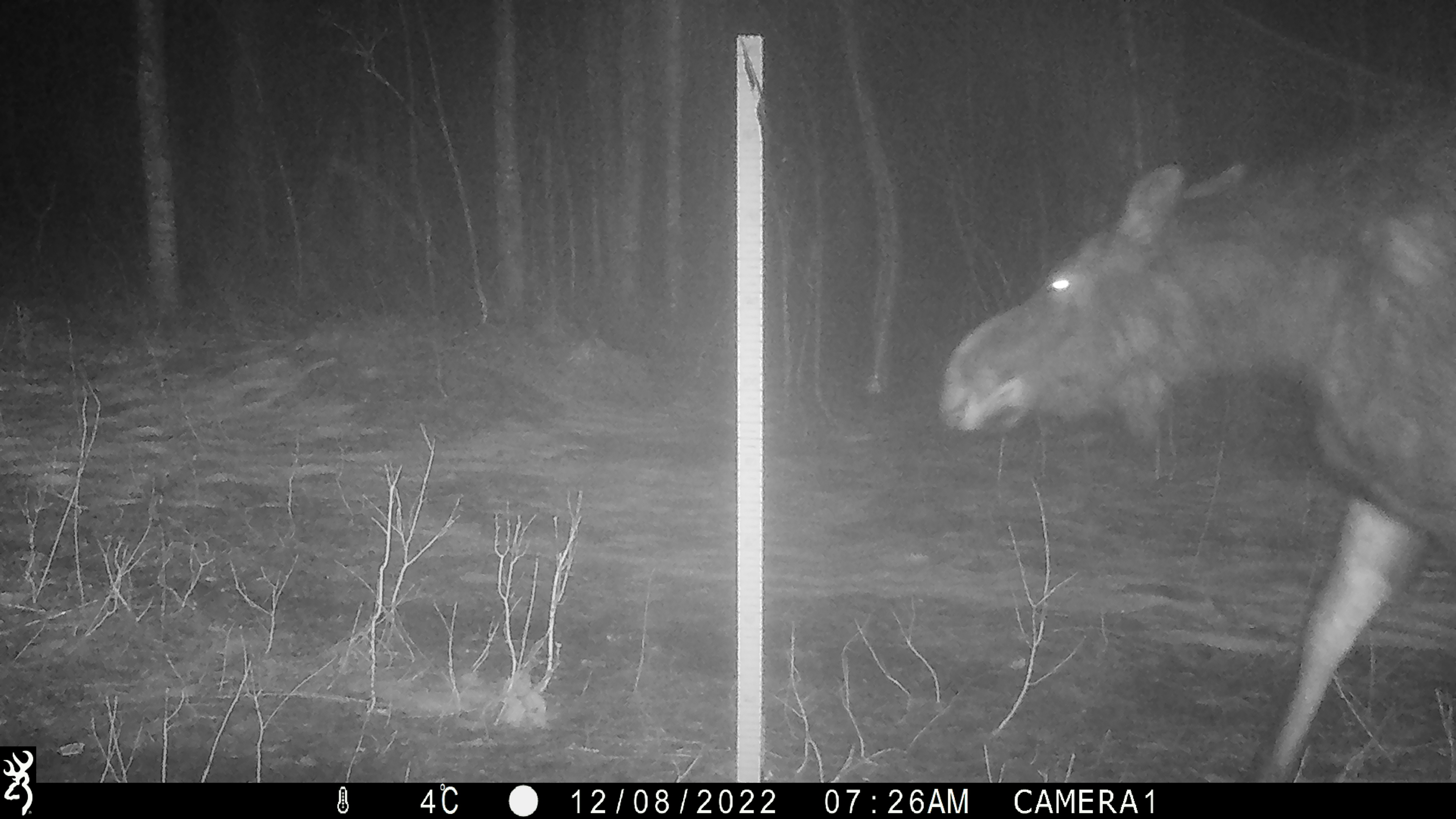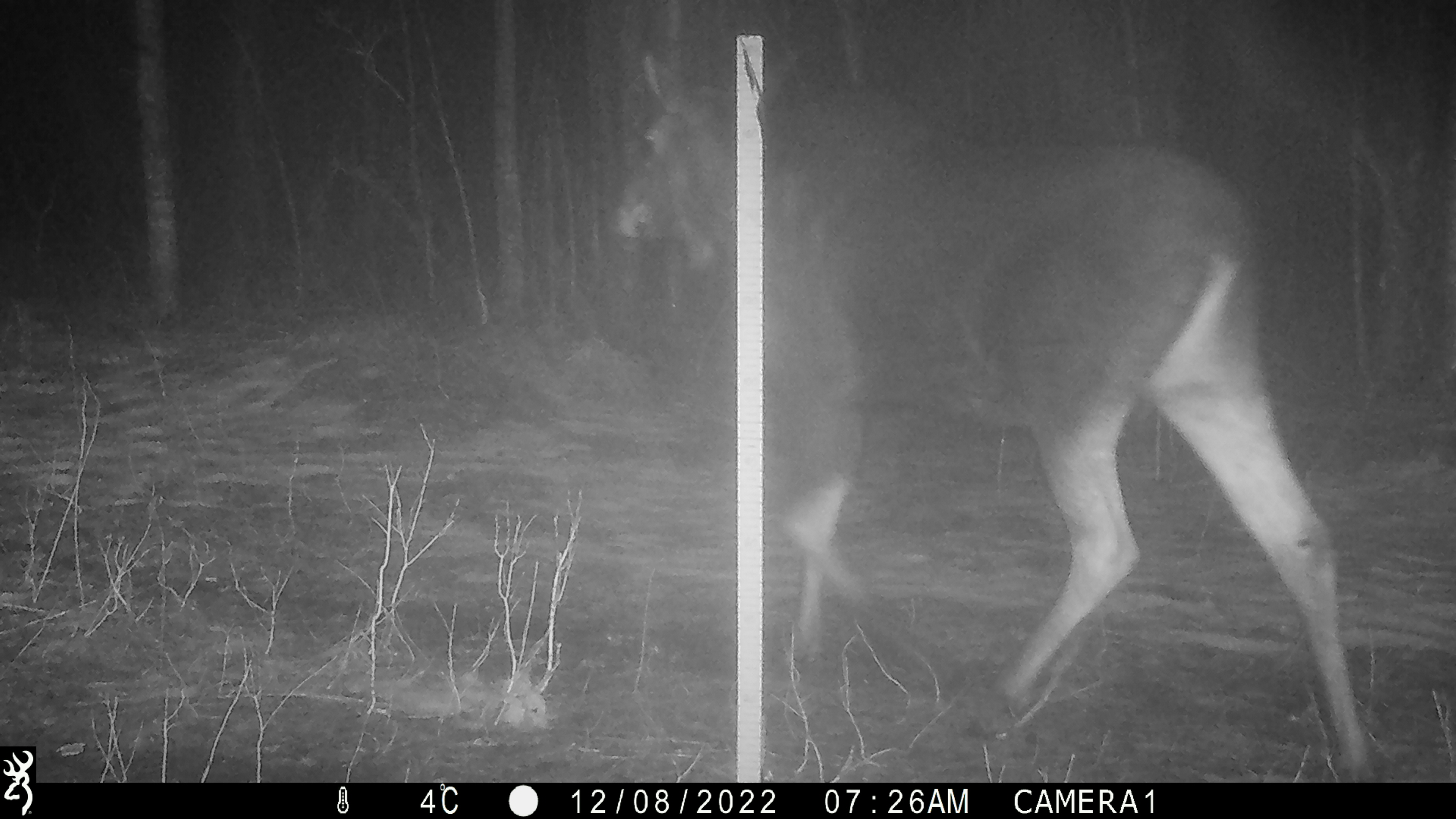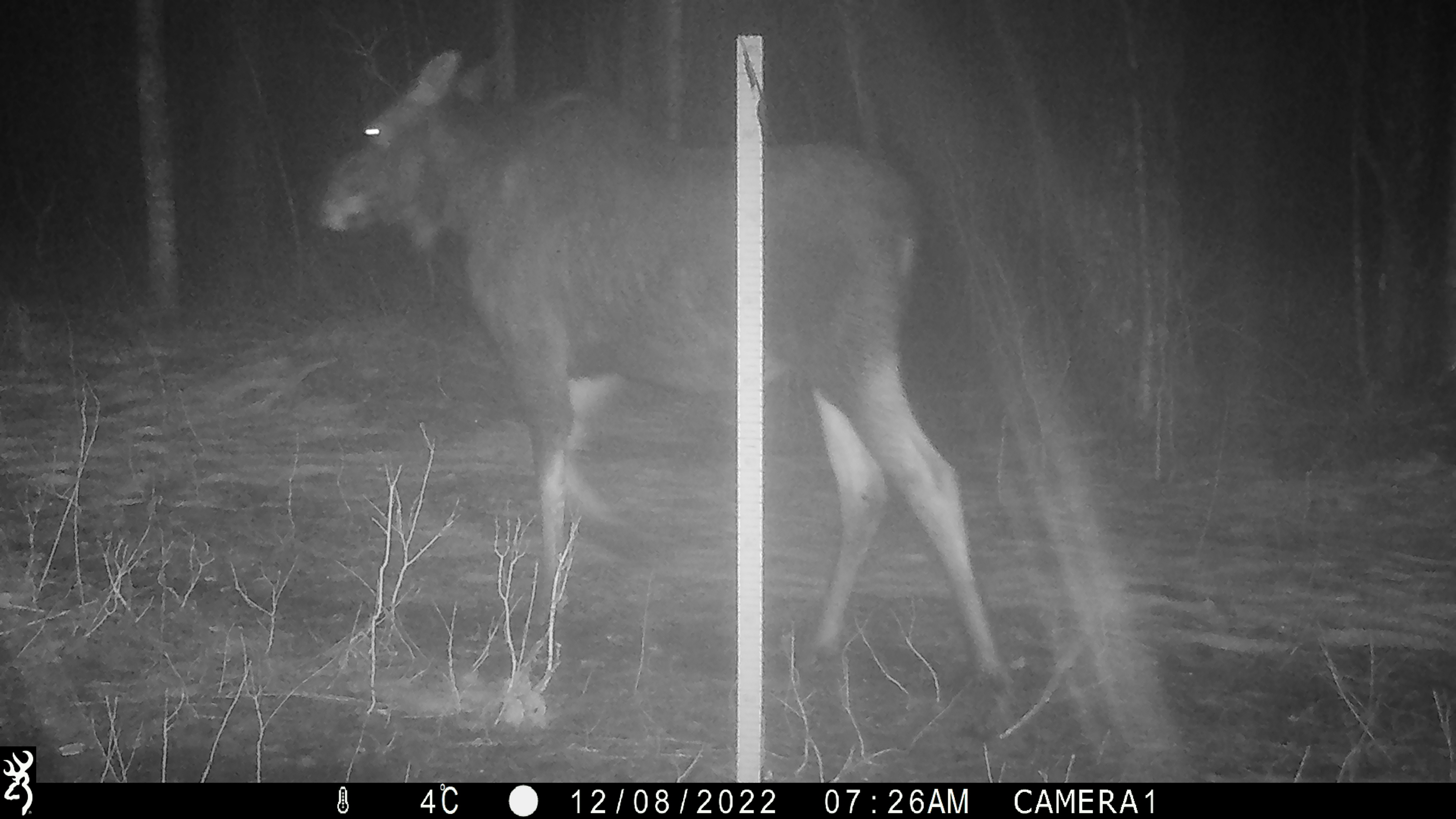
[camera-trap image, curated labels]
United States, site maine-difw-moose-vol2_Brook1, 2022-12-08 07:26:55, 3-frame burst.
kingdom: Animalia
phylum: Chordata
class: Mammalia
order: Artiodactyla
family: Cervidae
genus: Alces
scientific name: Alces alces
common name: moose